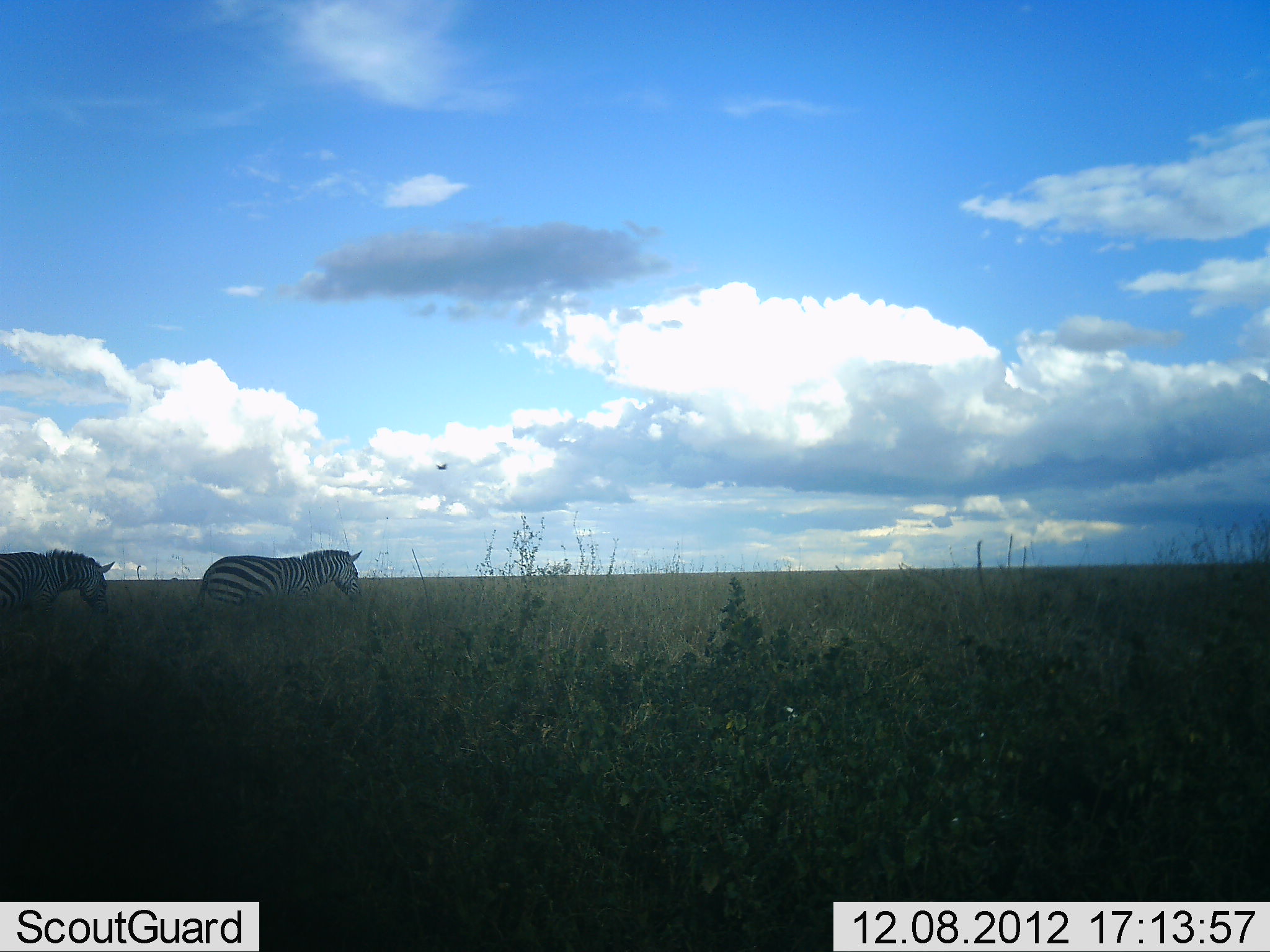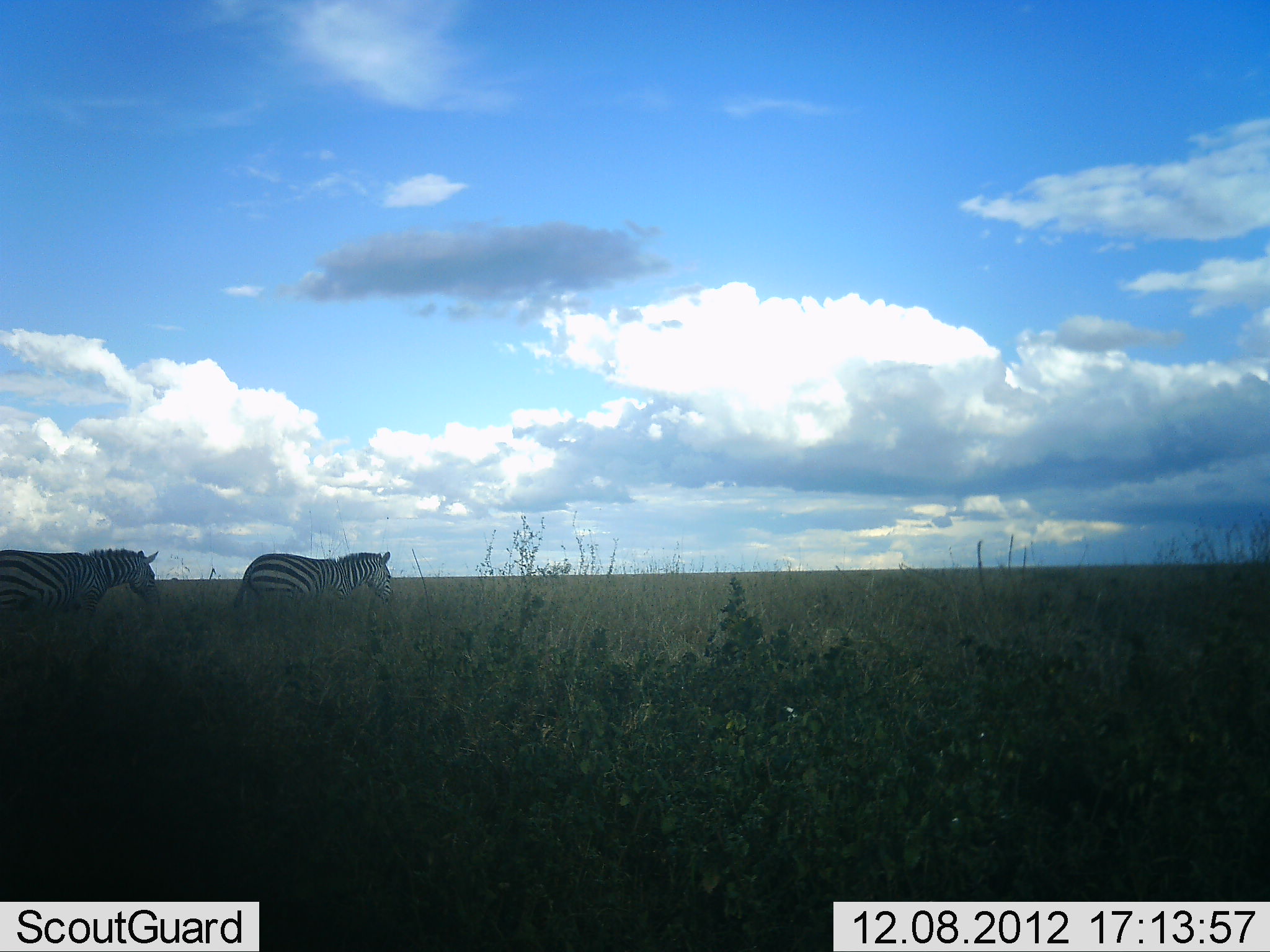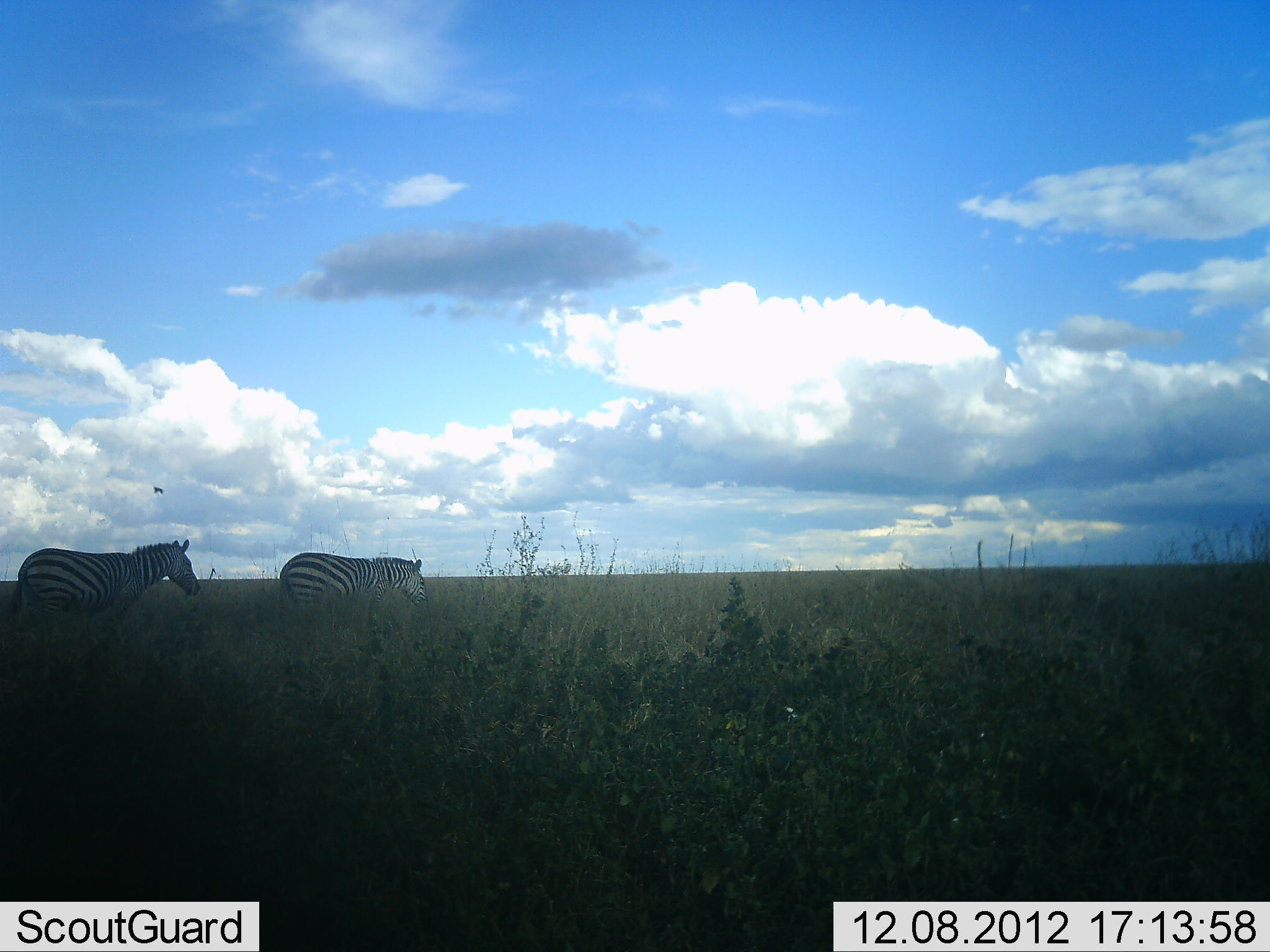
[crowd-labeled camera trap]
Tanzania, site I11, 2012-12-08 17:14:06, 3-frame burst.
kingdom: Animalia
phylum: Chordata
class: Mammalia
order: Perissodactyla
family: Equidae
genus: Equus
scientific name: Equus quagga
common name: plains zebra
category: zebra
Zebra (plains zebra) (Equus quagga), count 2. Behavior (volunteer vote fractions): standing 0%, resting 0%, moving 100%, interacting 0%. Young present (vote fraction): 0%. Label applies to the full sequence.